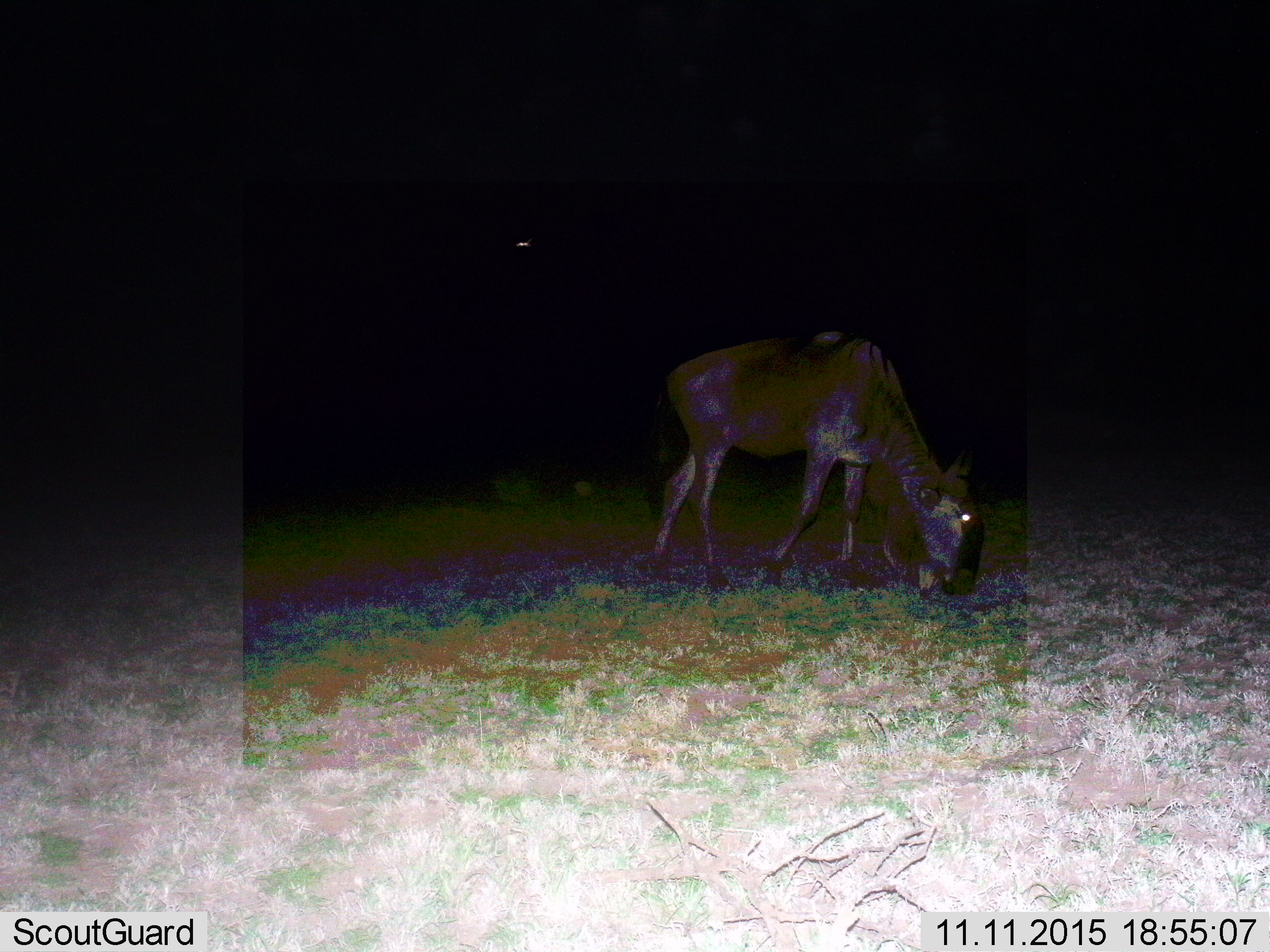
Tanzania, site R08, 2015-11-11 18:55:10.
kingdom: Animalia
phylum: Chordata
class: Mammalia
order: Artiodactyla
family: Bovidae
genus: Connochaetes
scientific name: Connochaetes taurinus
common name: blue wildebeest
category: wildebeest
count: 1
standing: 22%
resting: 0%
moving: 0%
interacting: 0%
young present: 0%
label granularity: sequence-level